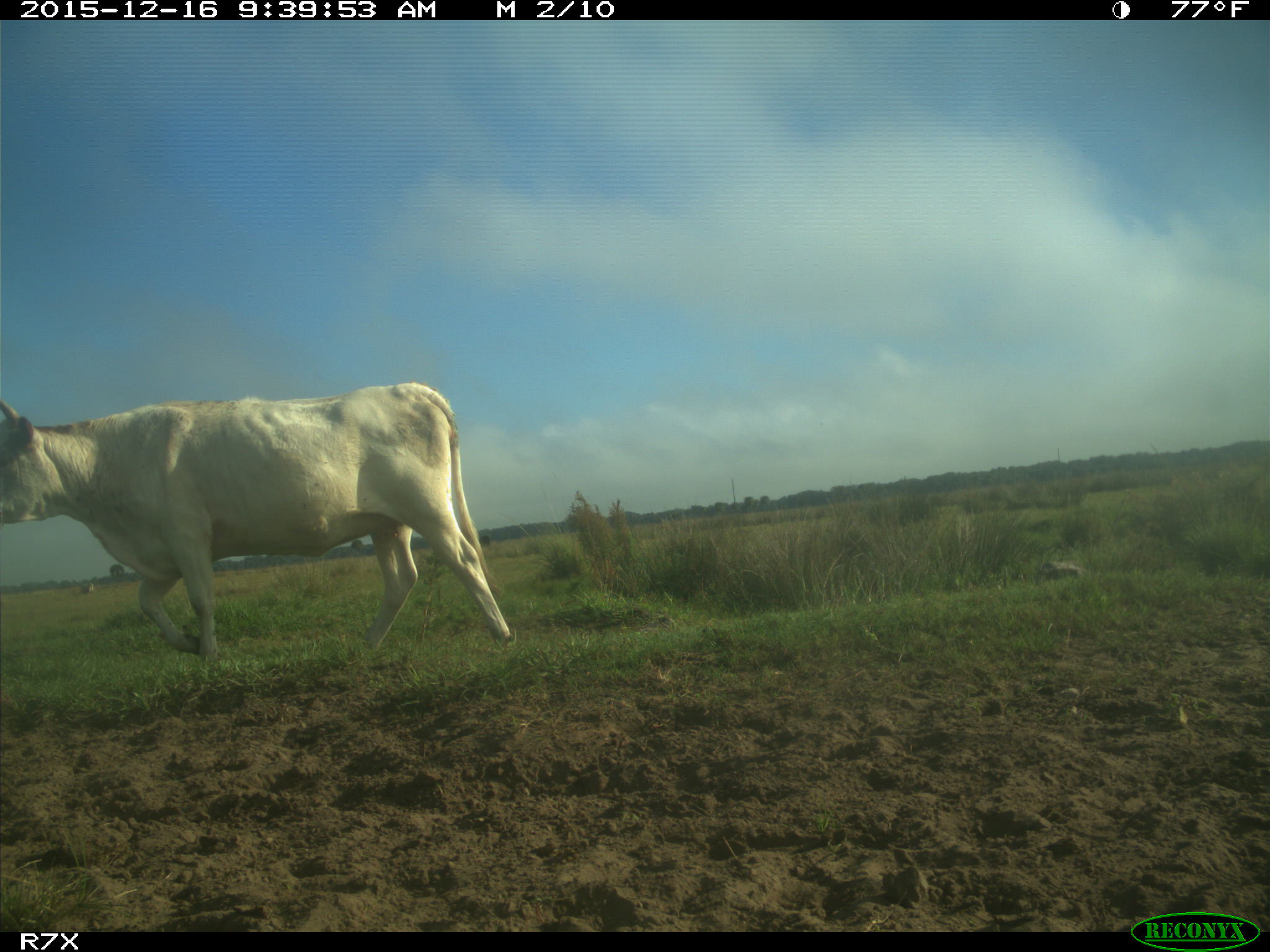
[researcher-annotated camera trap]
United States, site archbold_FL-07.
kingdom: Animalia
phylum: Chordata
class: Mammalia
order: Artiodactyla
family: Bovidae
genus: Bos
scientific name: Bos taurus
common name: domestic cow